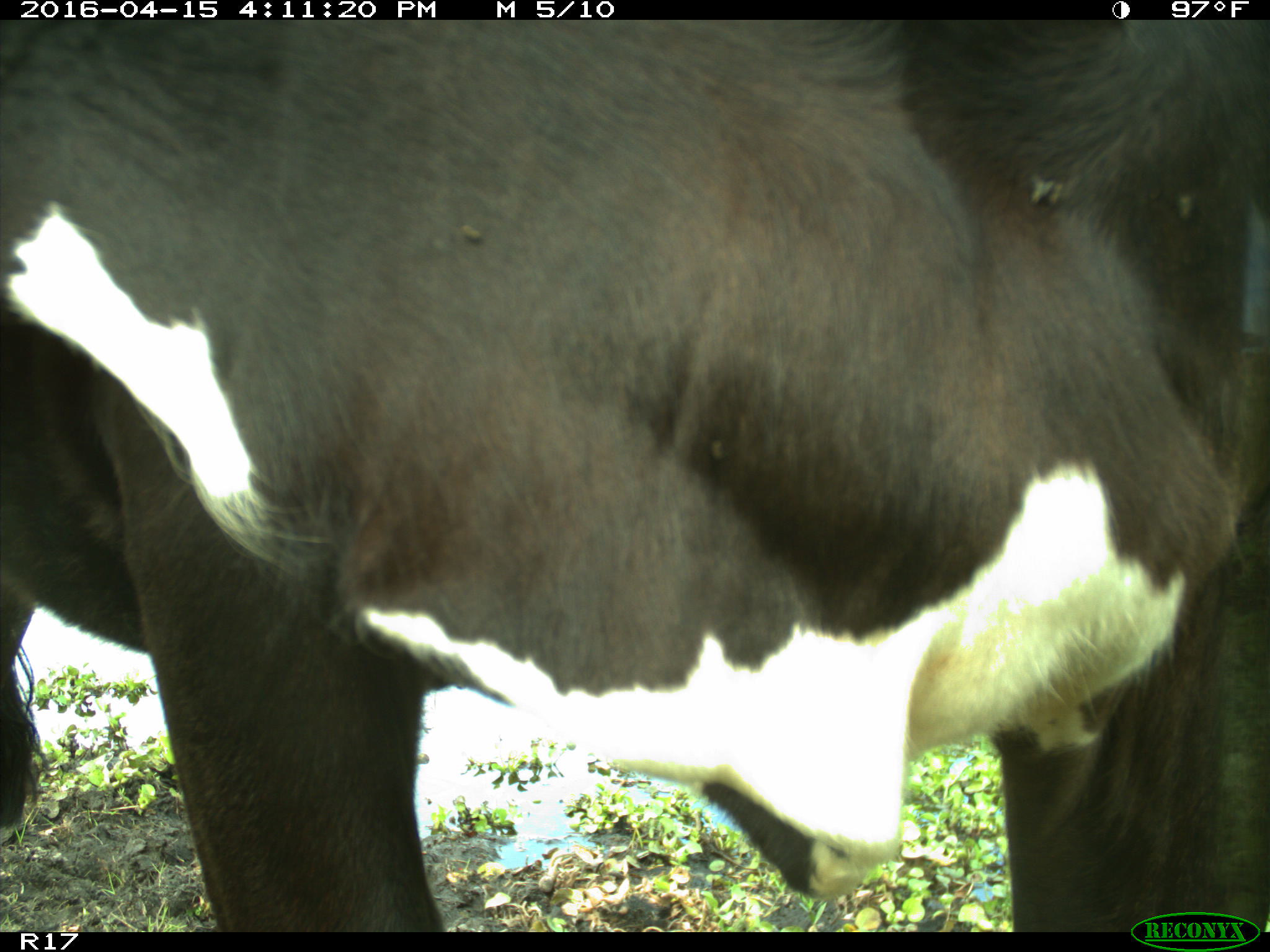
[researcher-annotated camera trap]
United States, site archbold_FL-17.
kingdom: Animalia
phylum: Chordata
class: Mammalia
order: Artiodactyla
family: Bovidae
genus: Bos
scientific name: Bos taurus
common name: domestic cow